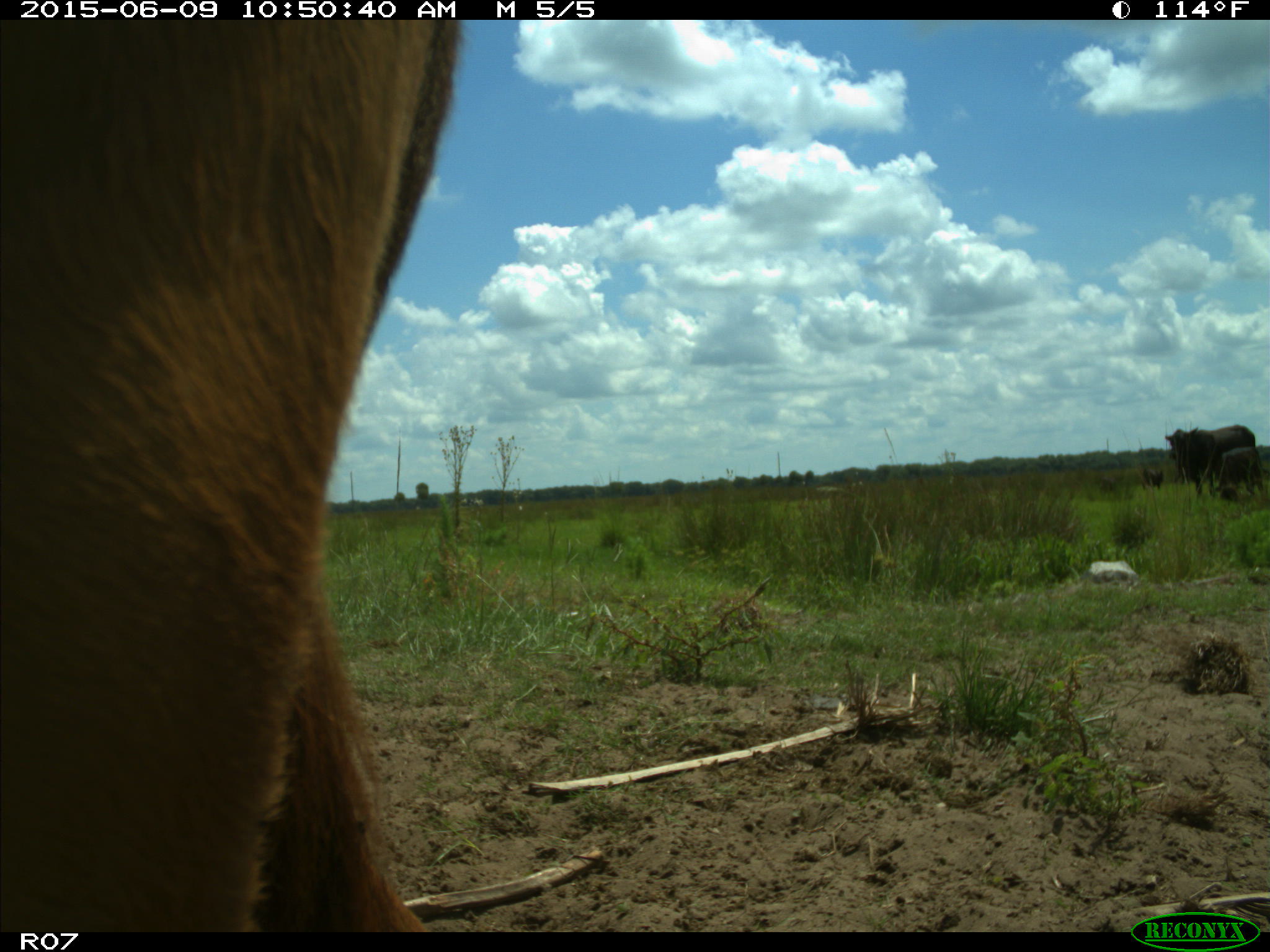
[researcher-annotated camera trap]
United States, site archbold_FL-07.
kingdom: Animalia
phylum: Chordata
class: Mammalia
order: Artiodactyla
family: Bovidae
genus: Bos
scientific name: Bos taurus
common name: domestic cow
Bos taurus (domestic cow).